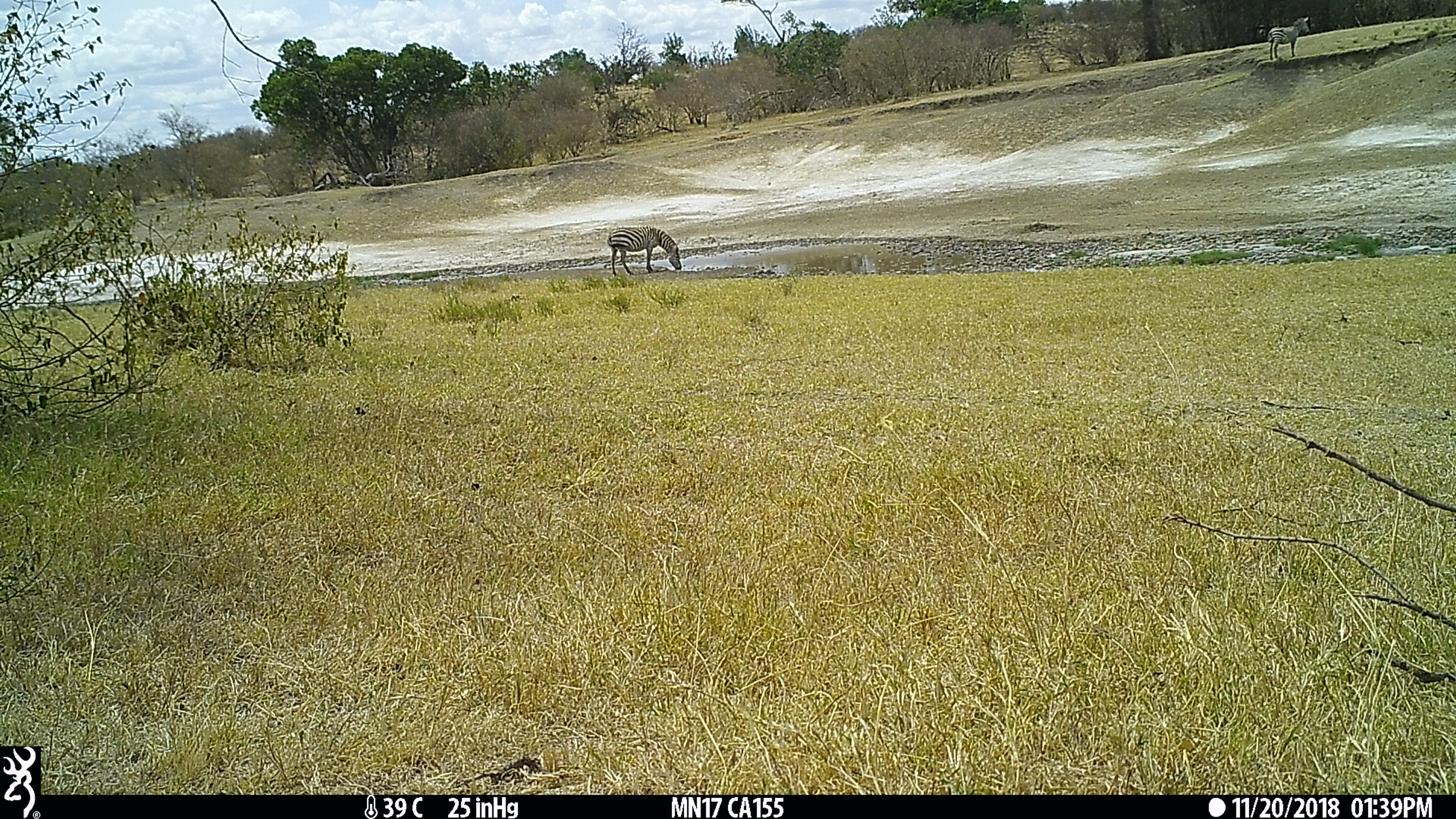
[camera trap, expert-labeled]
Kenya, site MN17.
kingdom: Animalia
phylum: Chordata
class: Mammalia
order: Perissodactyla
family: Equidae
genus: Equus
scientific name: Equus quagga burchellii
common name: burchell's zebra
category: zebra